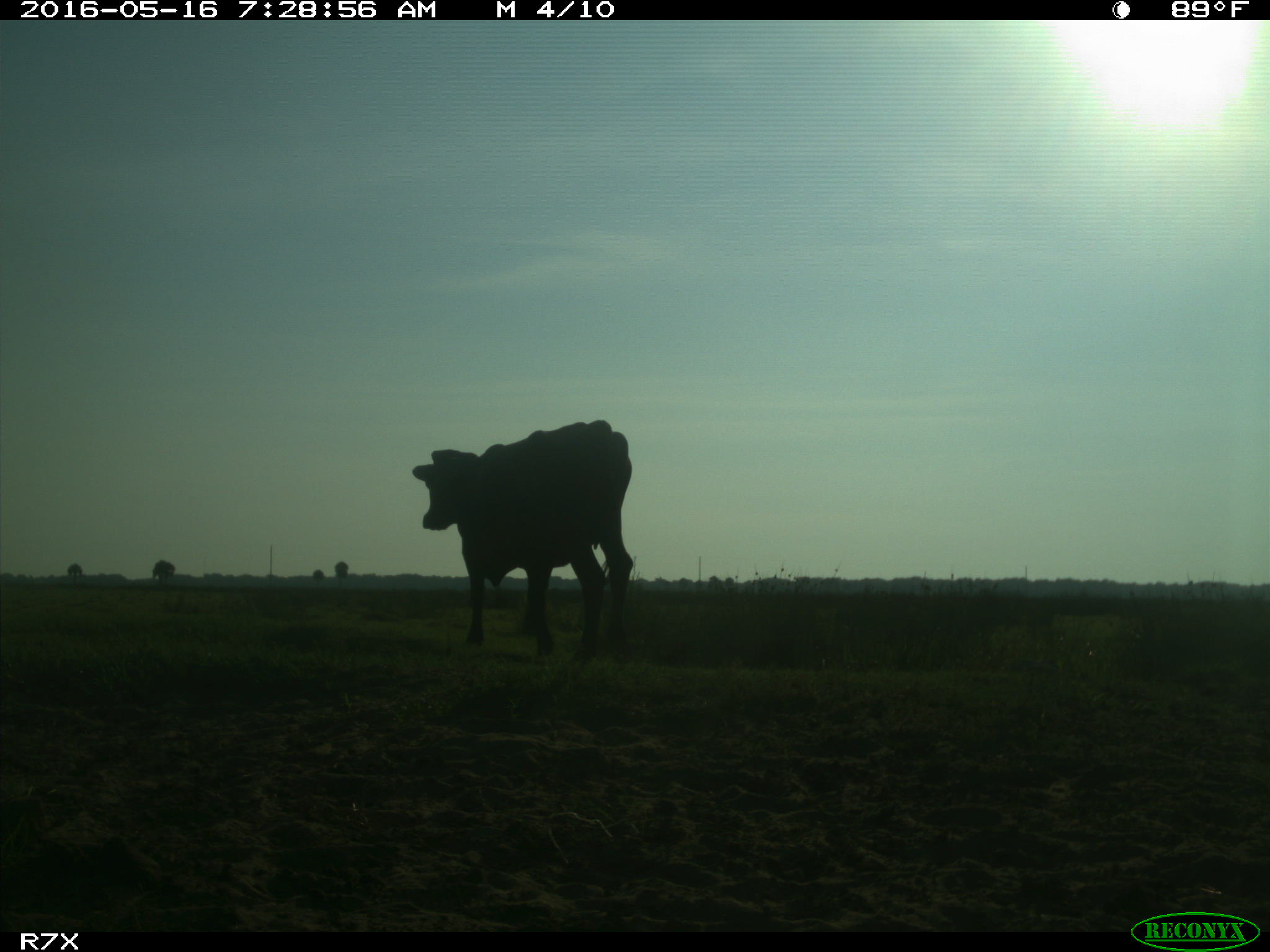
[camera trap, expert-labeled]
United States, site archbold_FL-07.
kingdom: Animalia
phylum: Chordata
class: Mammalia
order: Artiodactyla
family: Bovidae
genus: Bos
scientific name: Bos taurus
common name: domestic cow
Bos taurus (domestic cow).